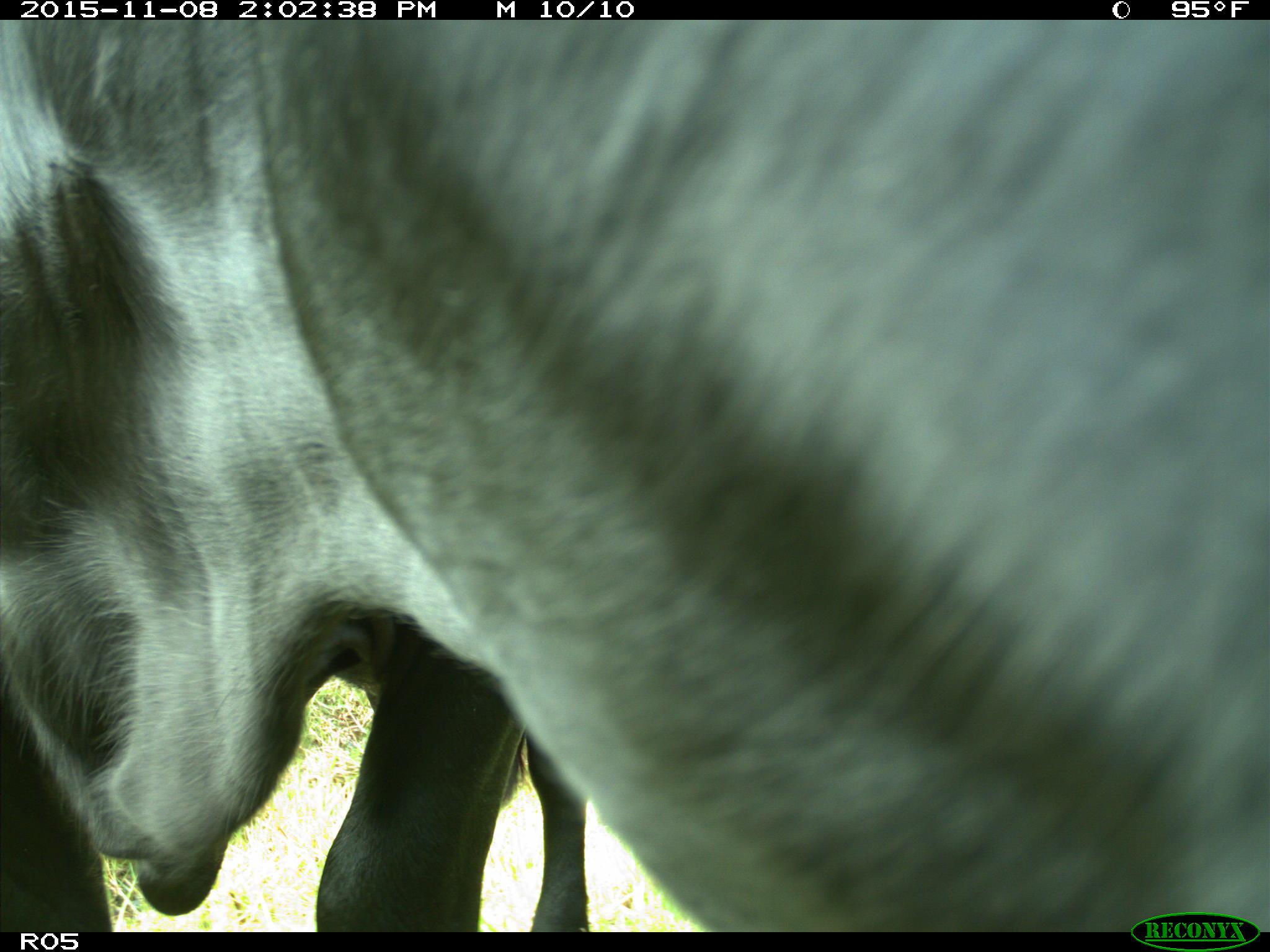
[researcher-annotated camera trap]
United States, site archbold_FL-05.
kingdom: Animalia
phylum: Chordata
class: Mammalia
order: Artiodactyla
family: Bovidae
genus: Bos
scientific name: Bos taurus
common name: domestic cow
Bos taurus (domestic cow).